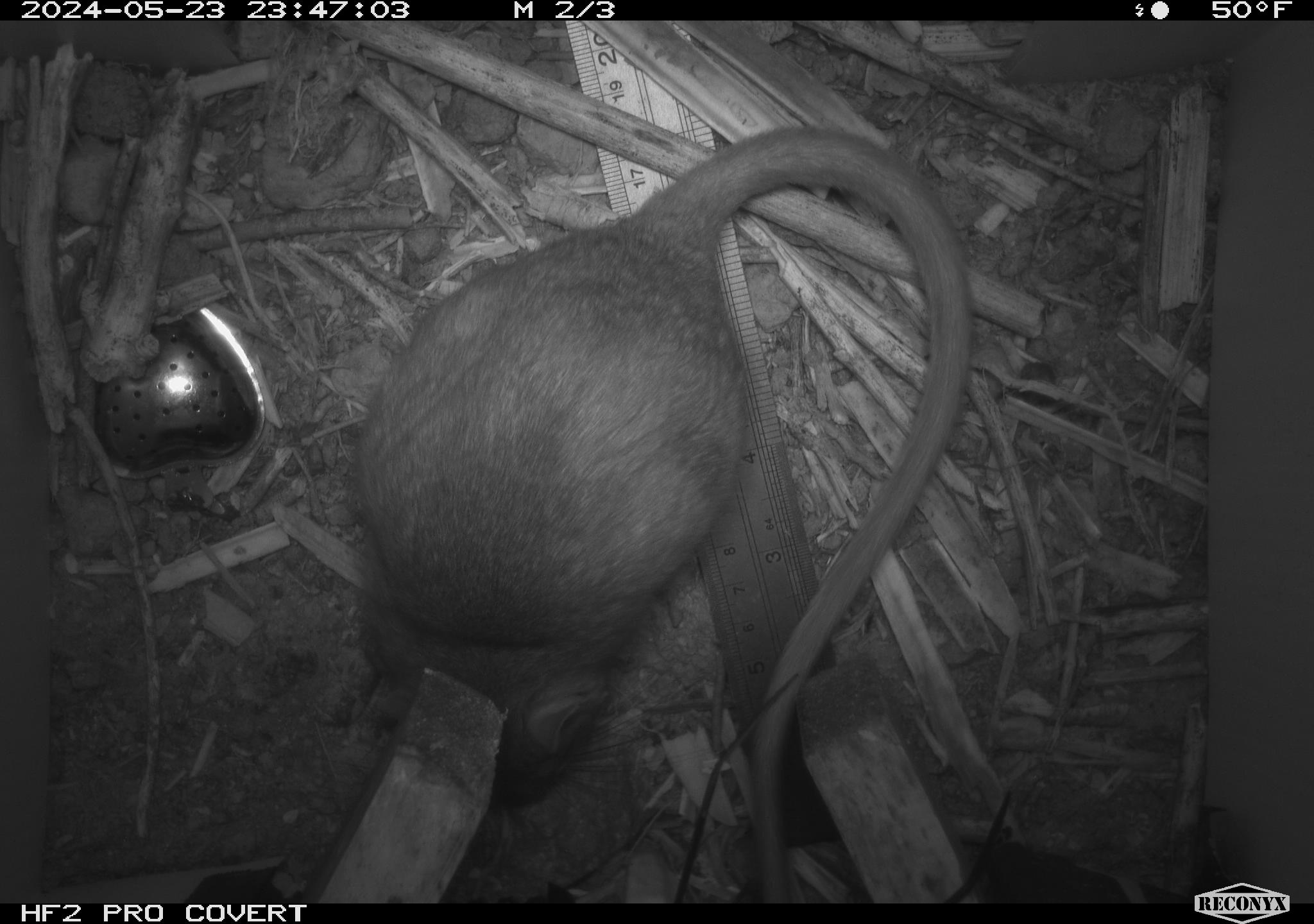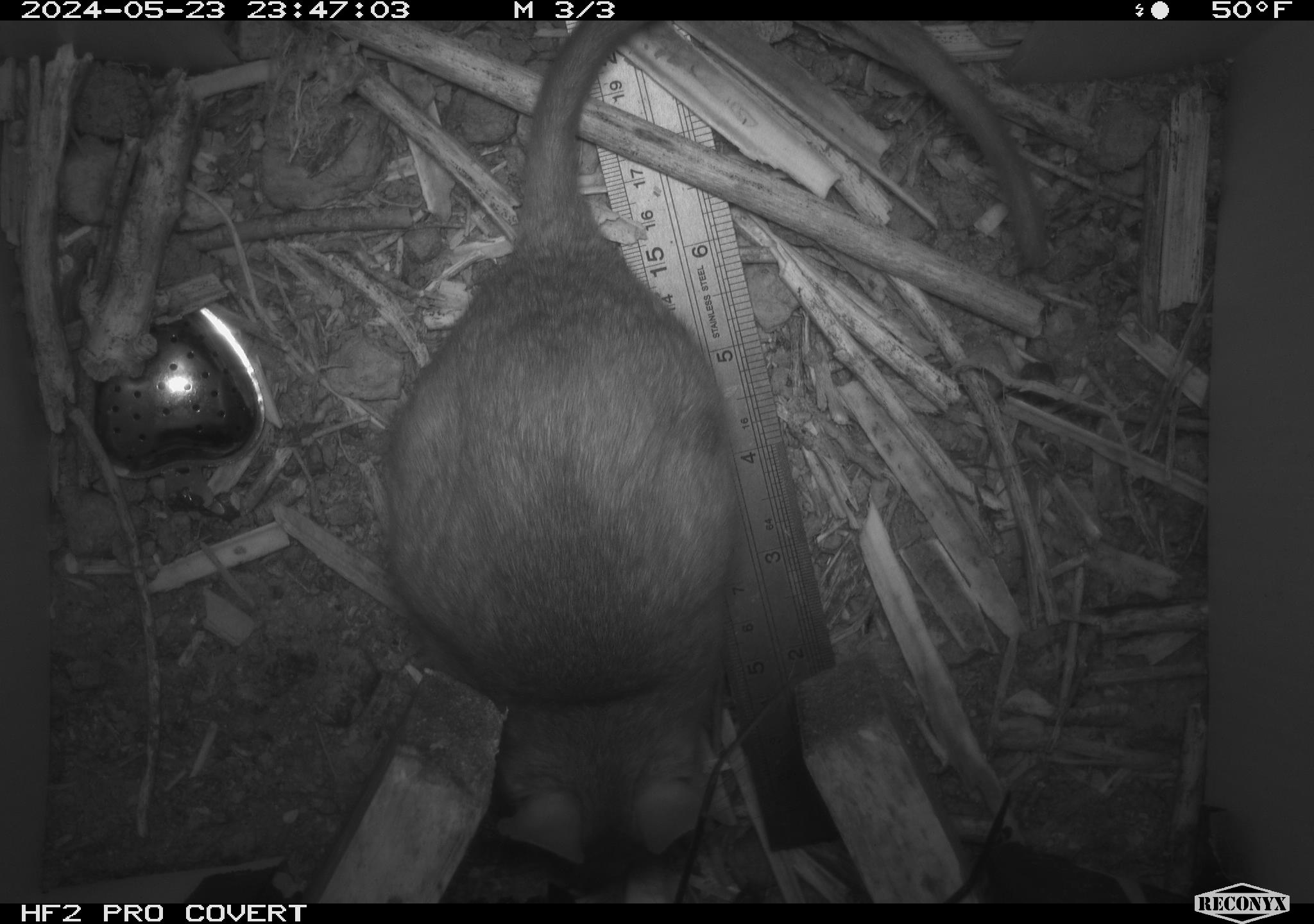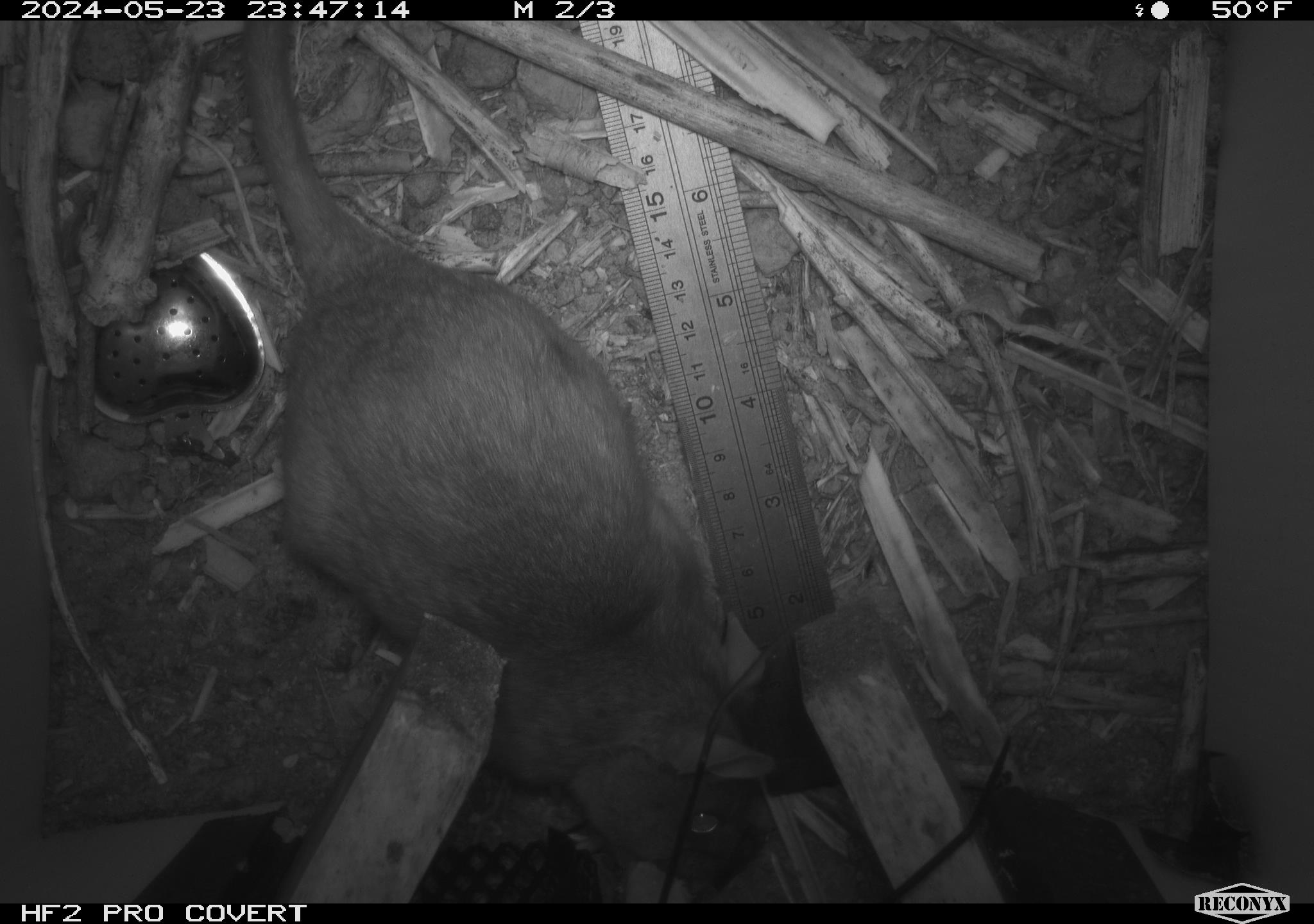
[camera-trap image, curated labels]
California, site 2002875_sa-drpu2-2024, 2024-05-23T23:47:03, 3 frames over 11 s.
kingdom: Animalia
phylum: Chordata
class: Mammalia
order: Rodentia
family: Cricetidae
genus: Neotoma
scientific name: Neotoma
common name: pack rat or woodrat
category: neotoma species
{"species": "neotoma species (pack rat or woodrat) (Neotoma)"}